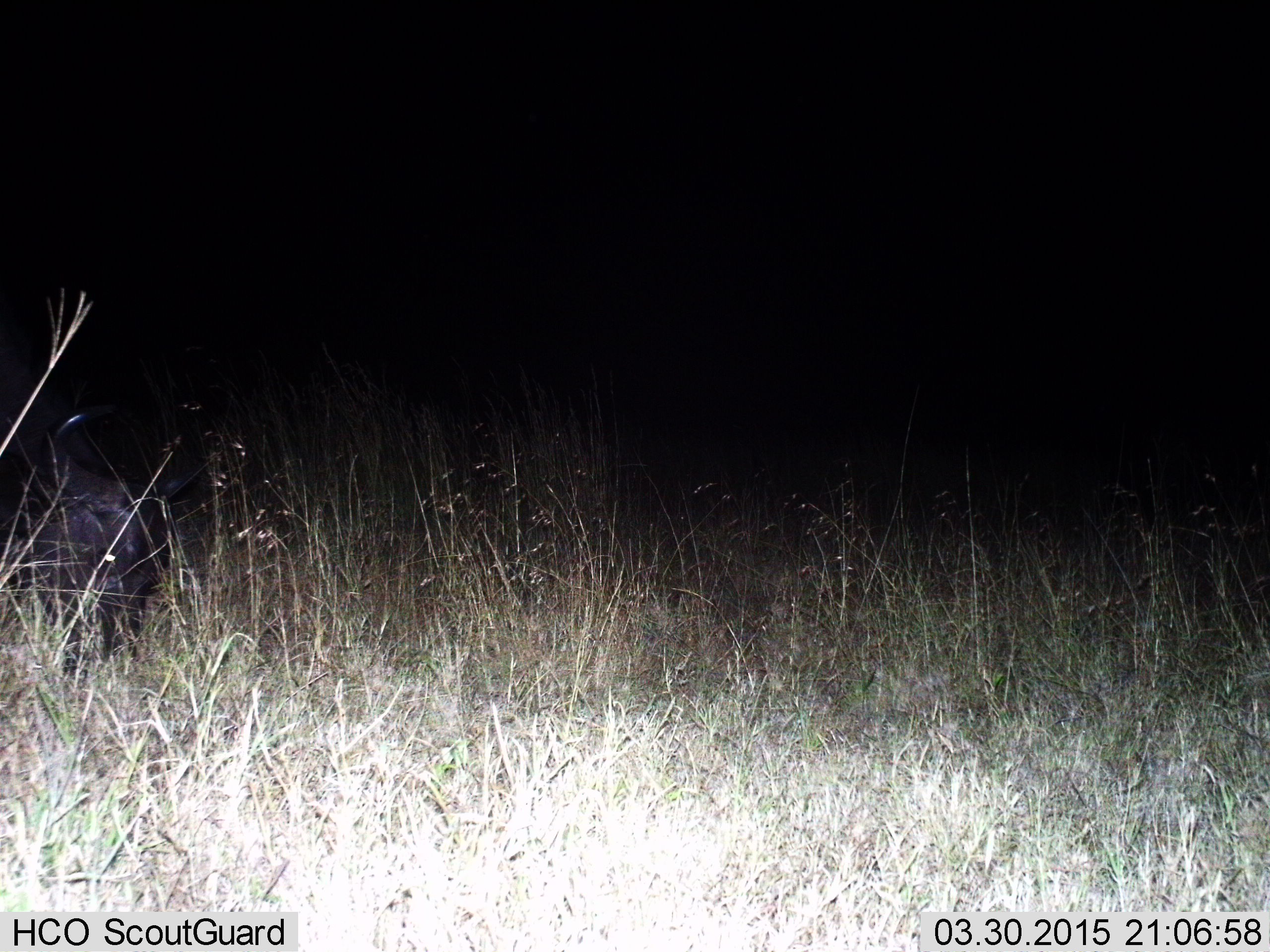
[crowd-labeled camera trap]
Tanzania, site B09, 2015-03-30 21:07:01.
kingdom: Animalia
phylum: Chordata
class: Mammalia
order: Artiodactyla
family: Bovidae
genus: Connochaetes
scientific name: Connochaetes taurinus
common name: blue wildebeest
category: wildebeest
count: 1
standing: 14%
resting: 43%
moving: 0%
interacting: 0%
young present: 0%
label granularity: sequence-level